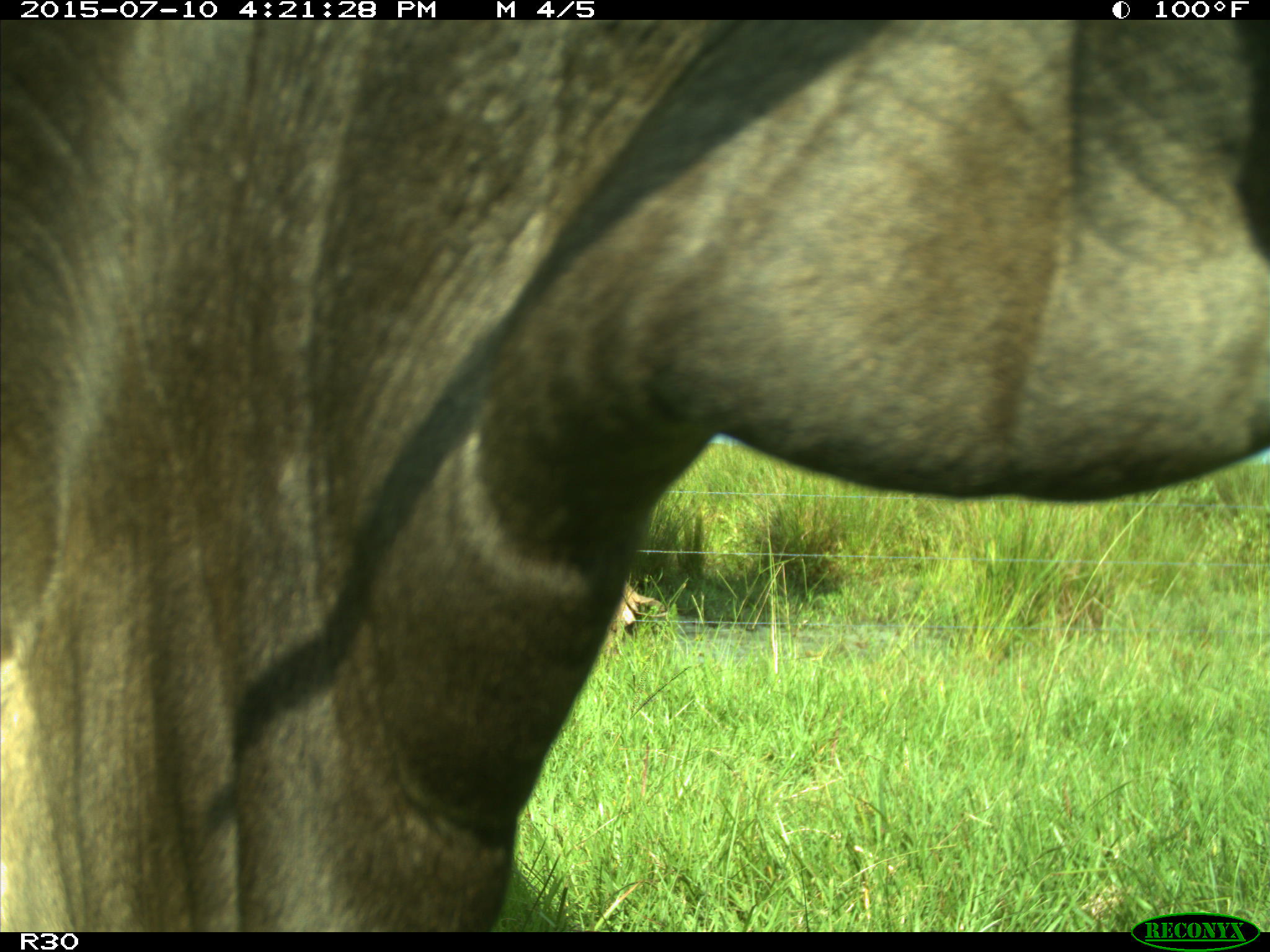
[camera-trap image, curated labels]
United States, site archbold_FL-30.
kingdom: Animalia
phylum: Chordata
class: Mammalia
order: Artiodactyla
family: Bovidae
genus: Bos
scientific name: Bos taurus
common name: domestic cow